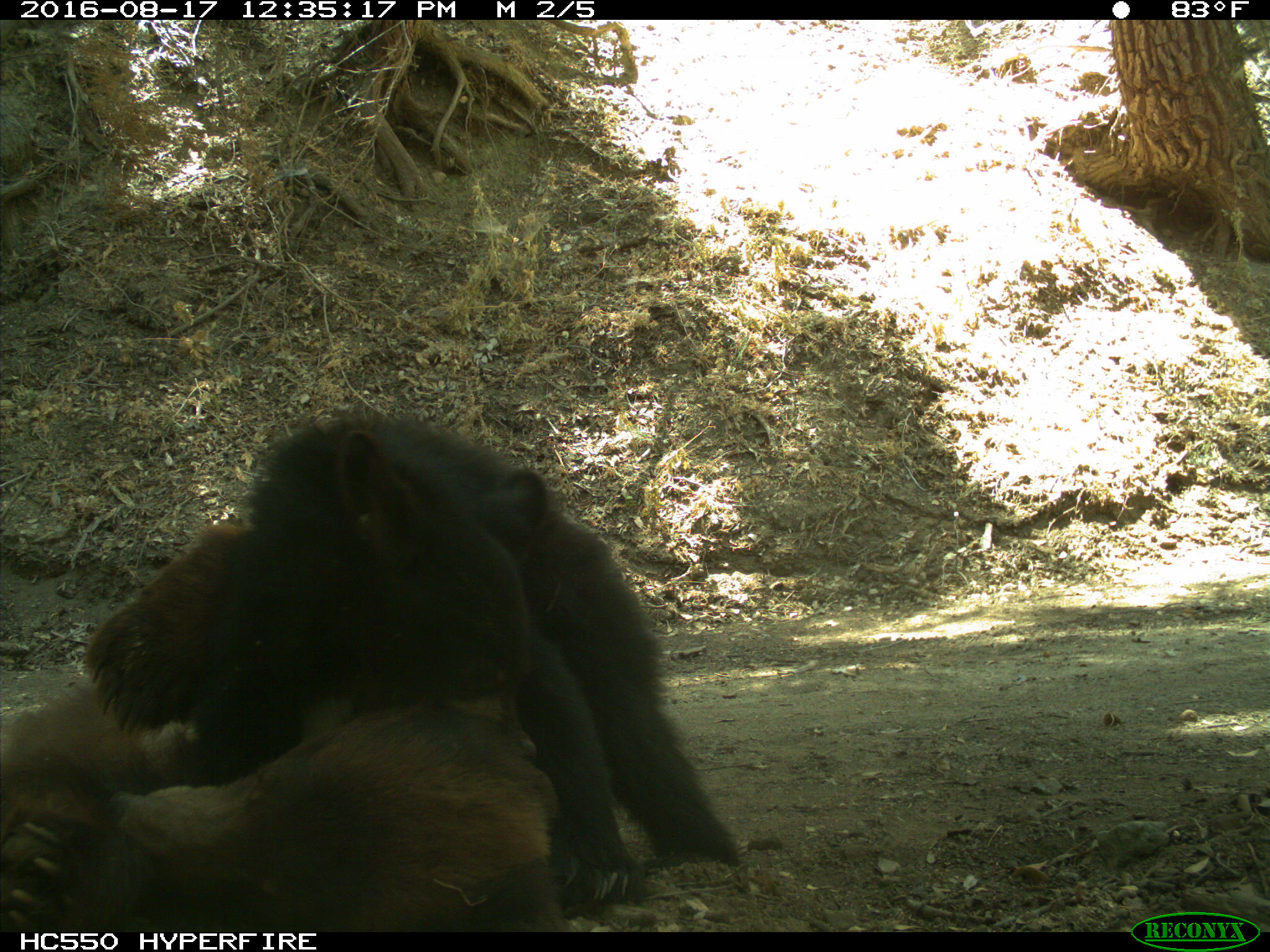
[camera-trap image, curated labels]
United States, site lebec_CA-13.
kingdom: Animalia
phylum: Chordata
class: Mammalia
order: Carnivora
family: Ursidae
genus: Ursus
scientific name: Ursus americanus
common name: american black bear